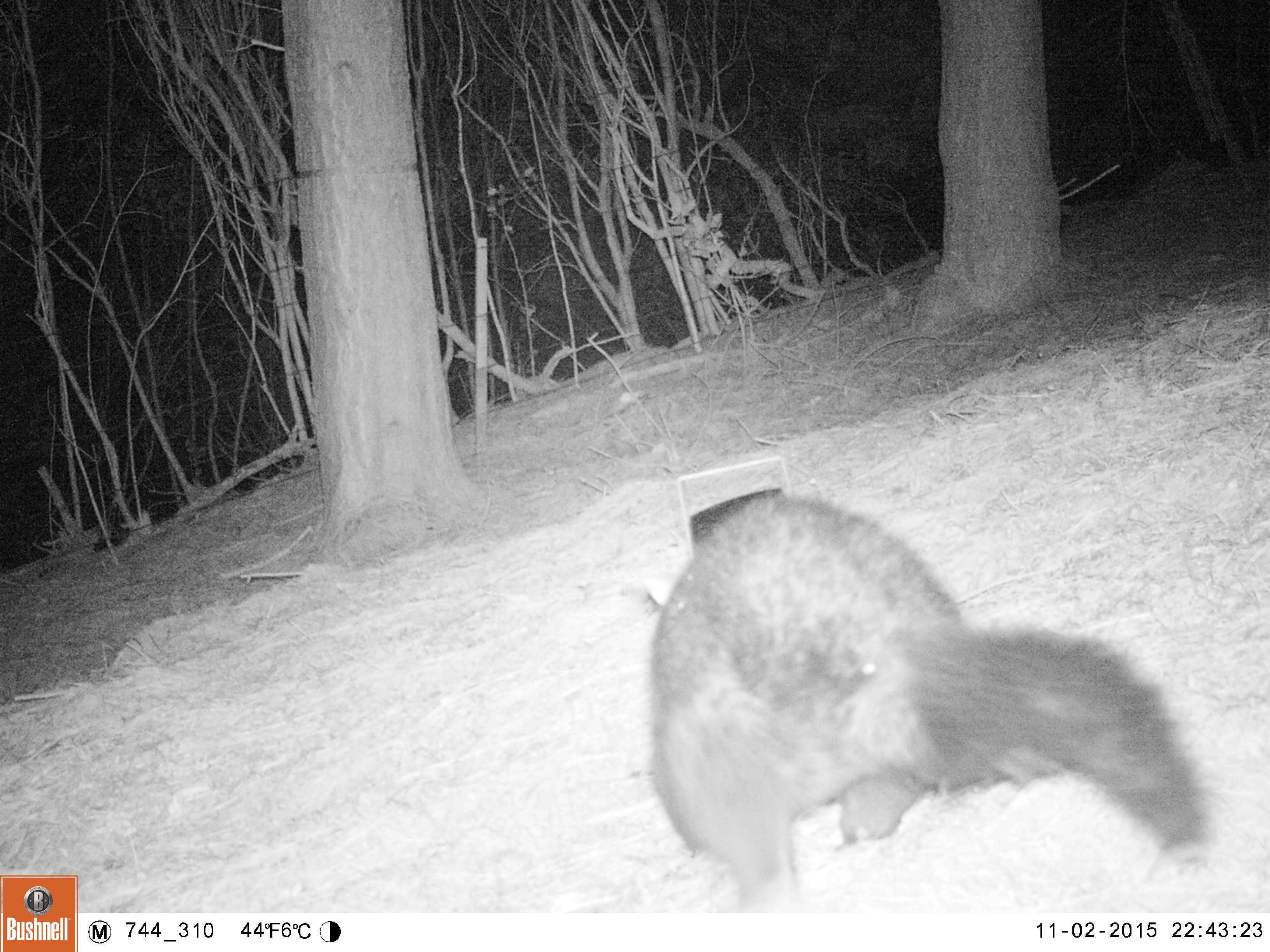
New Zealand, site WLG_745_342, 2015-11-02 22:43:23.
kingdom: Animalia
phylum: Chordata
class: Mammalia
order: Diprotodontia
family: Phalangeridae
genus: Trichosurus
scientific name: Trichosurus vulpecula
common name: common brushtail possum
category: possum